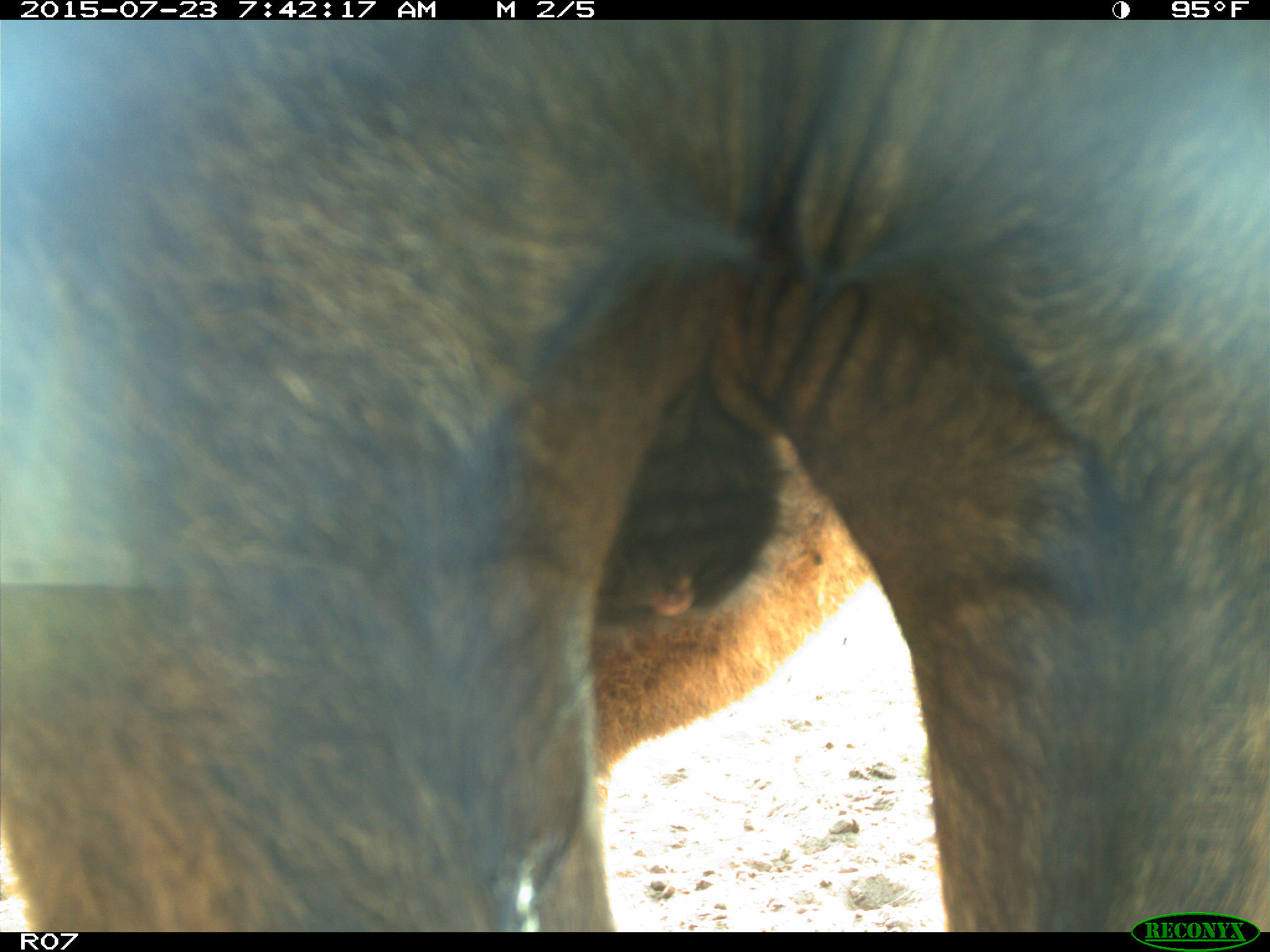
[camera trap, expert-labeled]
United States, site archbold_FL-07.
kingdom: Animalia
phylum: Chordata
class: Mammalia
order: Artiodactyla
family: Bovidae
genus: Bos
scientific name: Bos taurus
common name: domestic cow